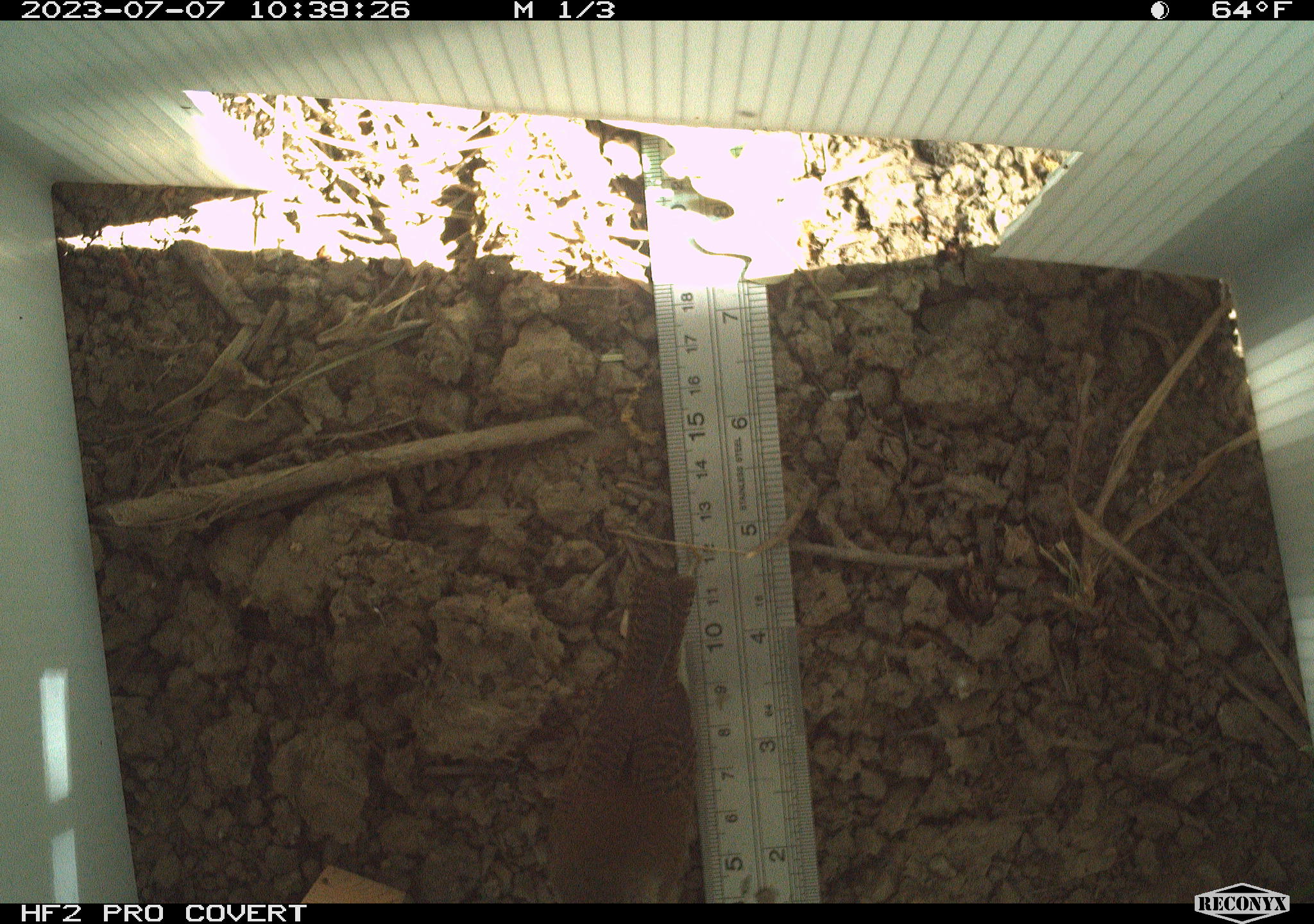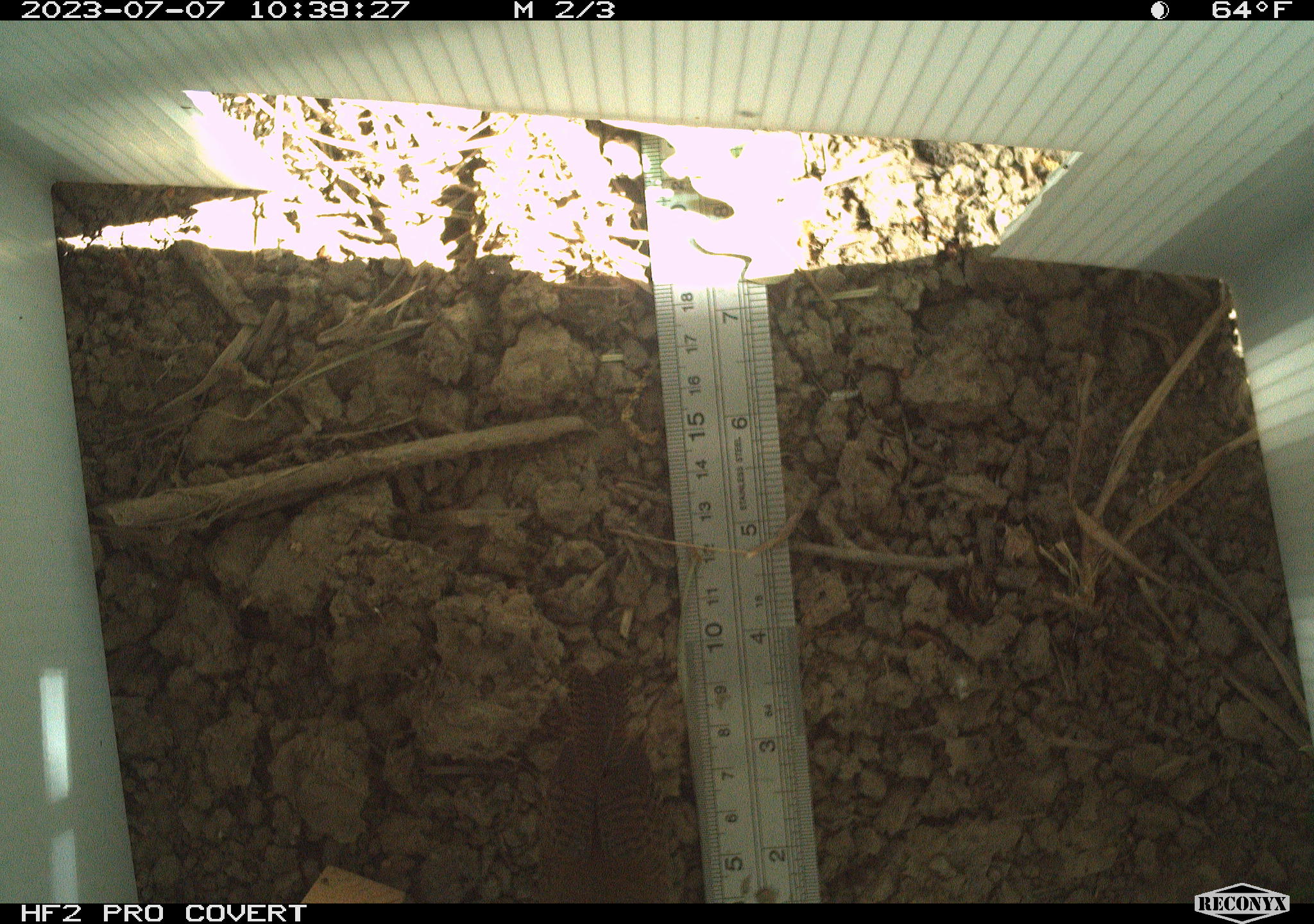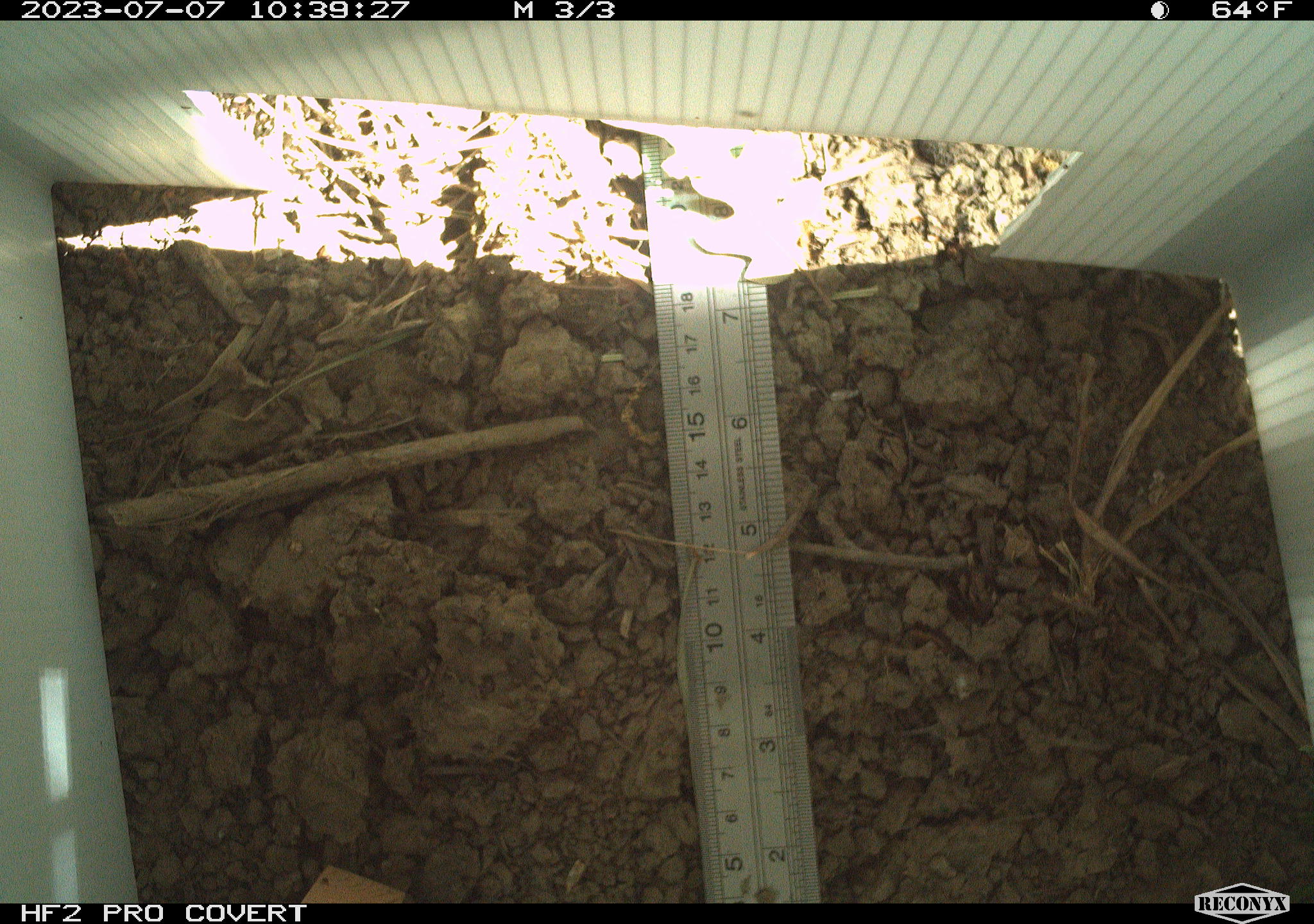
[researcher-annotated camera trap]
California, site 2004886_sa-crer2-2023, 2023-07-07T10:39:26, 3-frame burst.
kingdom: Animalia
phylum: Chordata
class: Aves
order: Passeriformes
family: Troglodytidae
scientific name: Troglodytidae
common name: wren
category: troglodytidae family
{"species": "troglodytidae family (wren) (Troglodytidae)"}